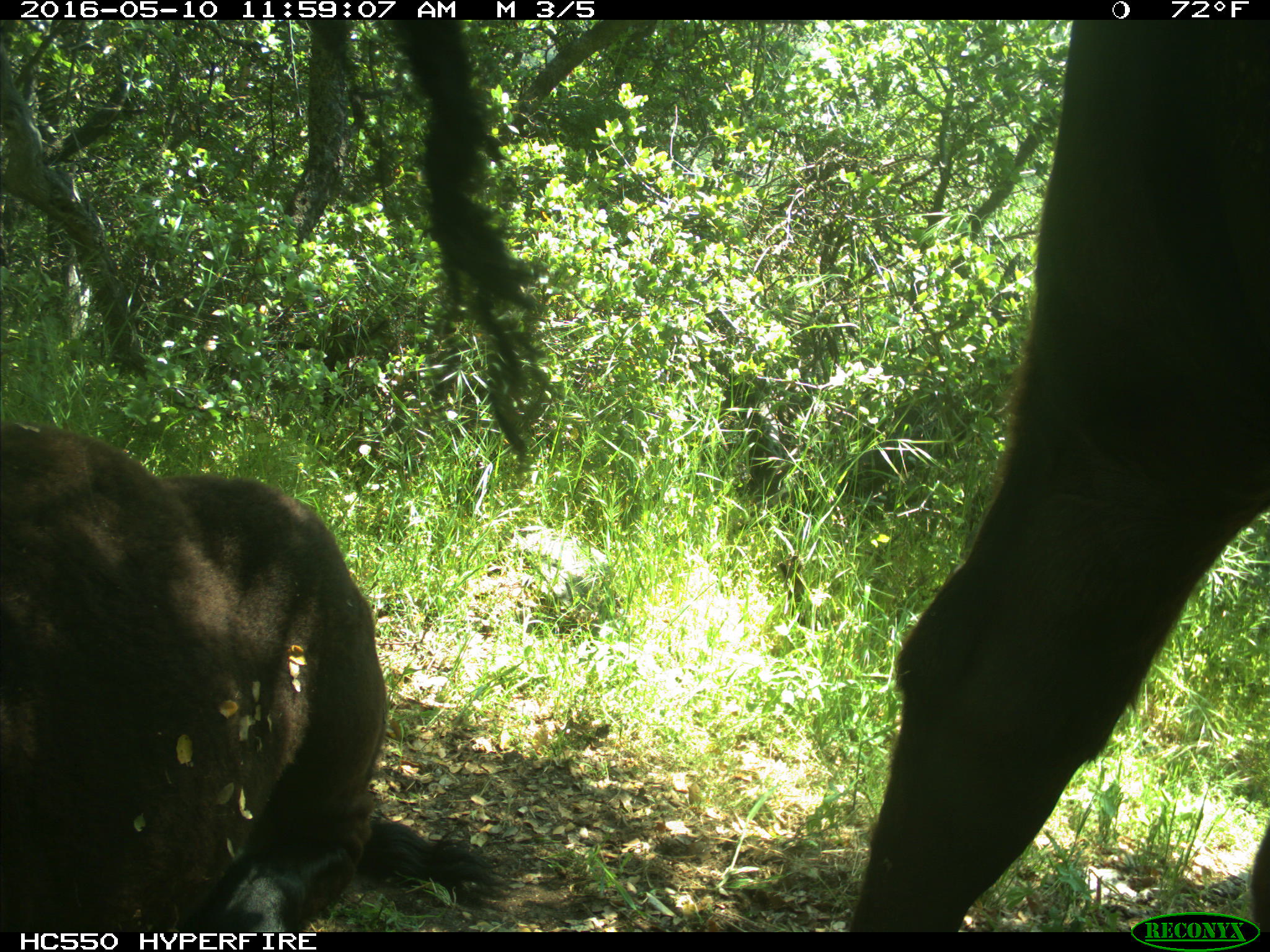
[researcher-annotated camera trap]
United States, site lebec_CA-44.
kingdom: Animalia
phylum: Chordata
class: Mammalia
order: Artiodactyla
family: Bovidae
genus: Bos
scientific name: Bos taurus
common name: domestic cow